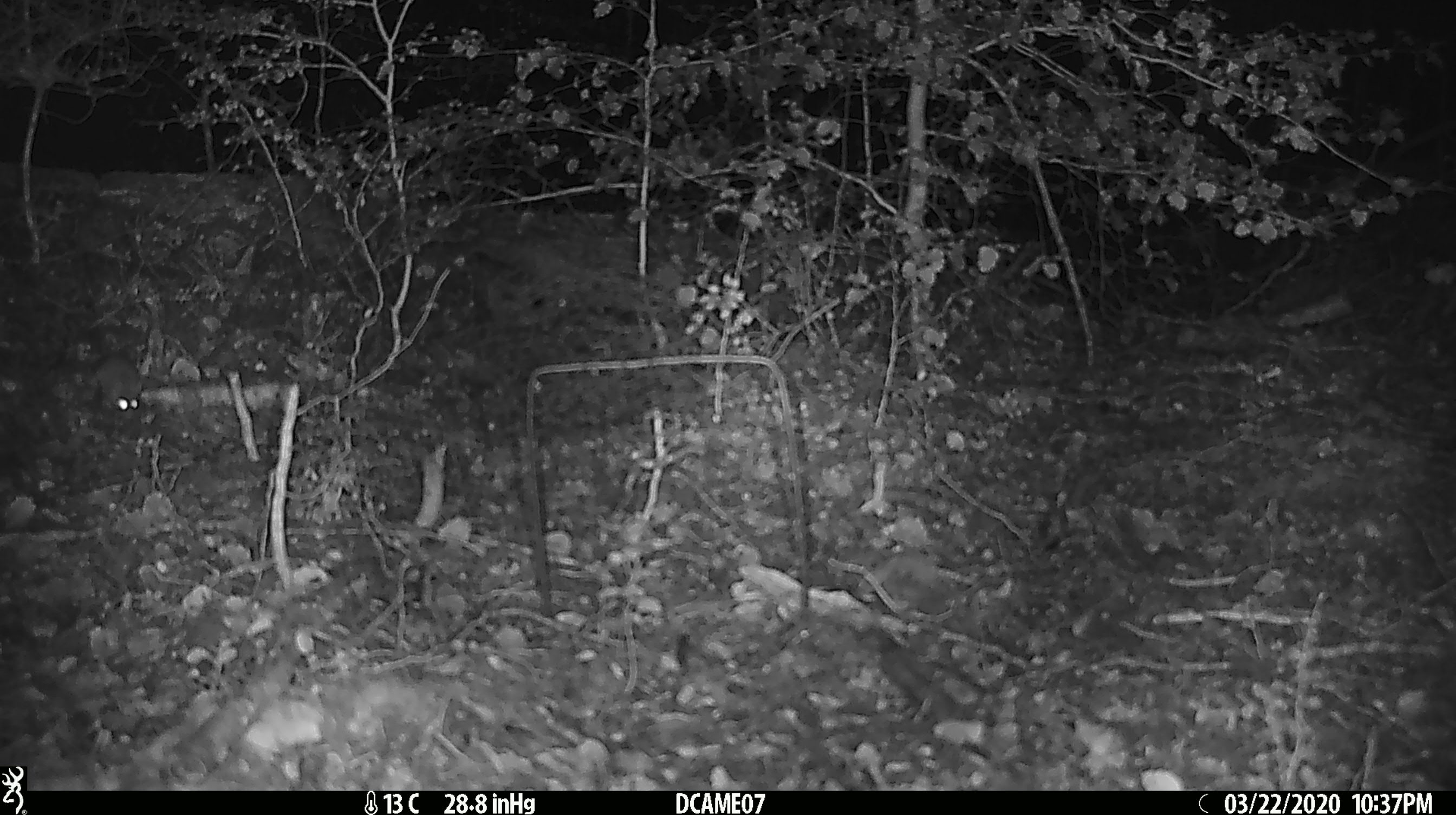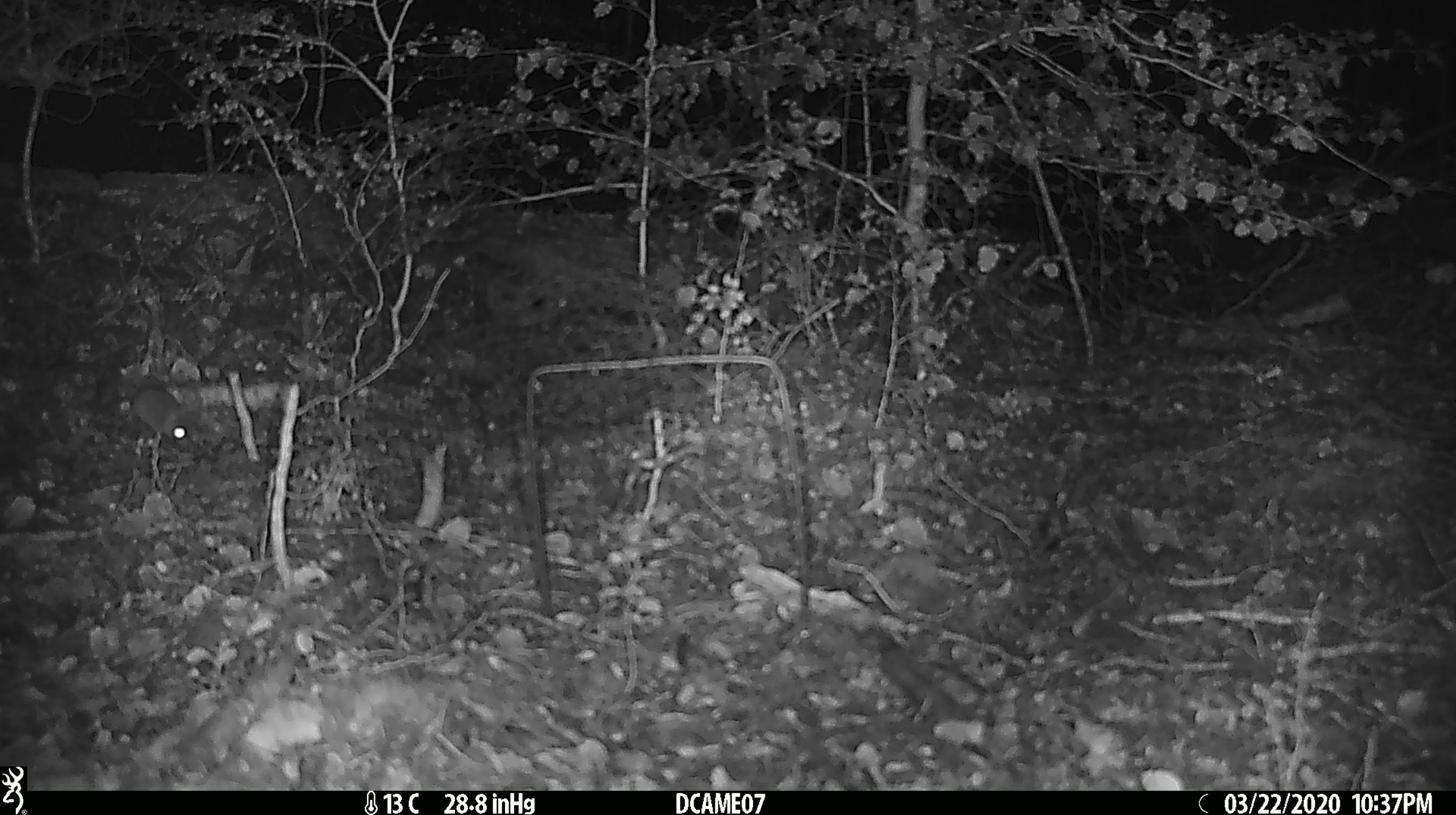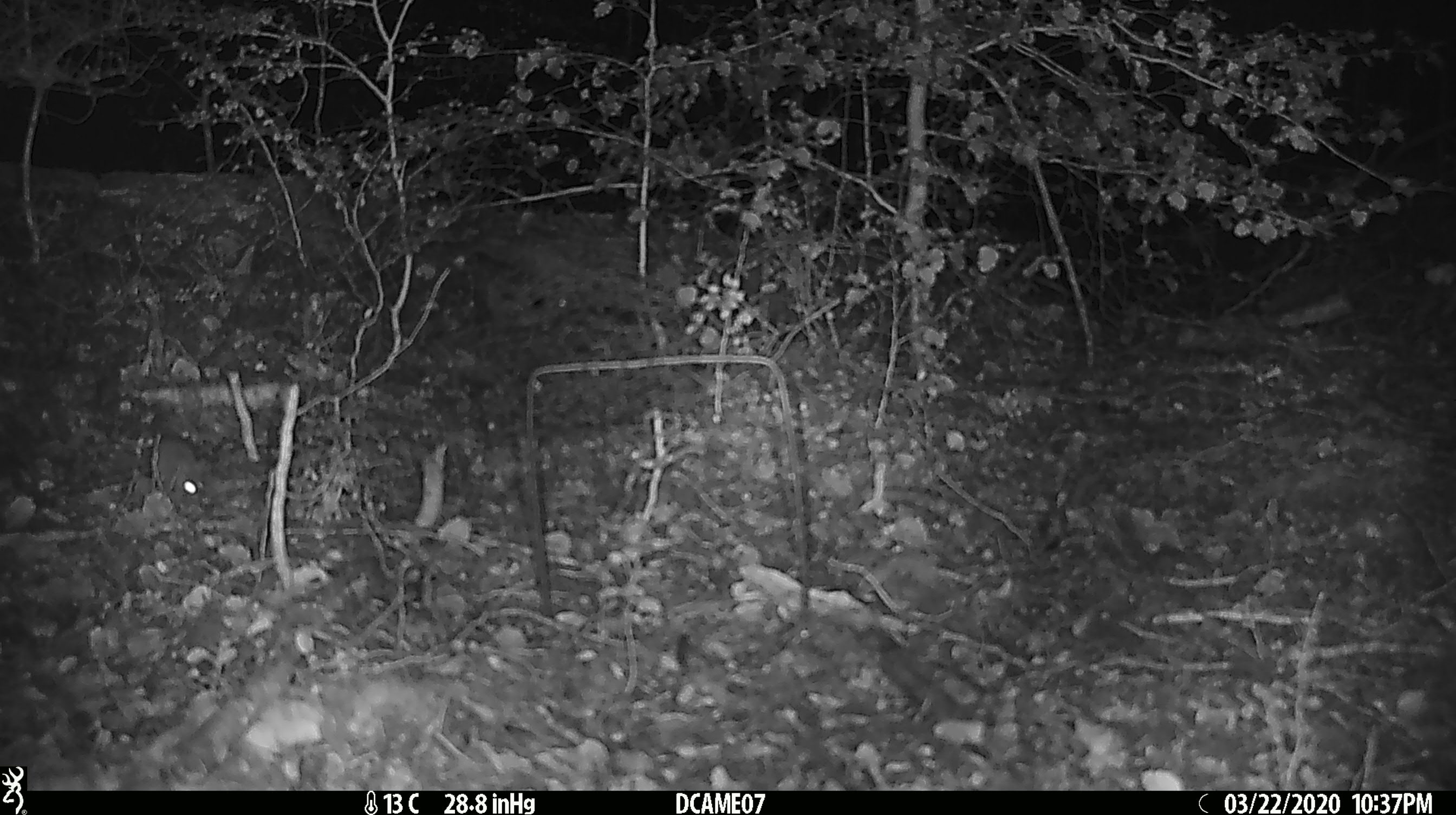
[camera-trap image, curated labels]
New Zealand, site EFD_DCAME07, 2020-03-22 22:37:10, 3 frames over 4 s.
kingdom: Animalia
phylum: Chordata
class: Mammalia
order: Rodentia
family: Muridae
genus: Mus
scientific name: Mus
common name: mouse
Mouse (Mus).